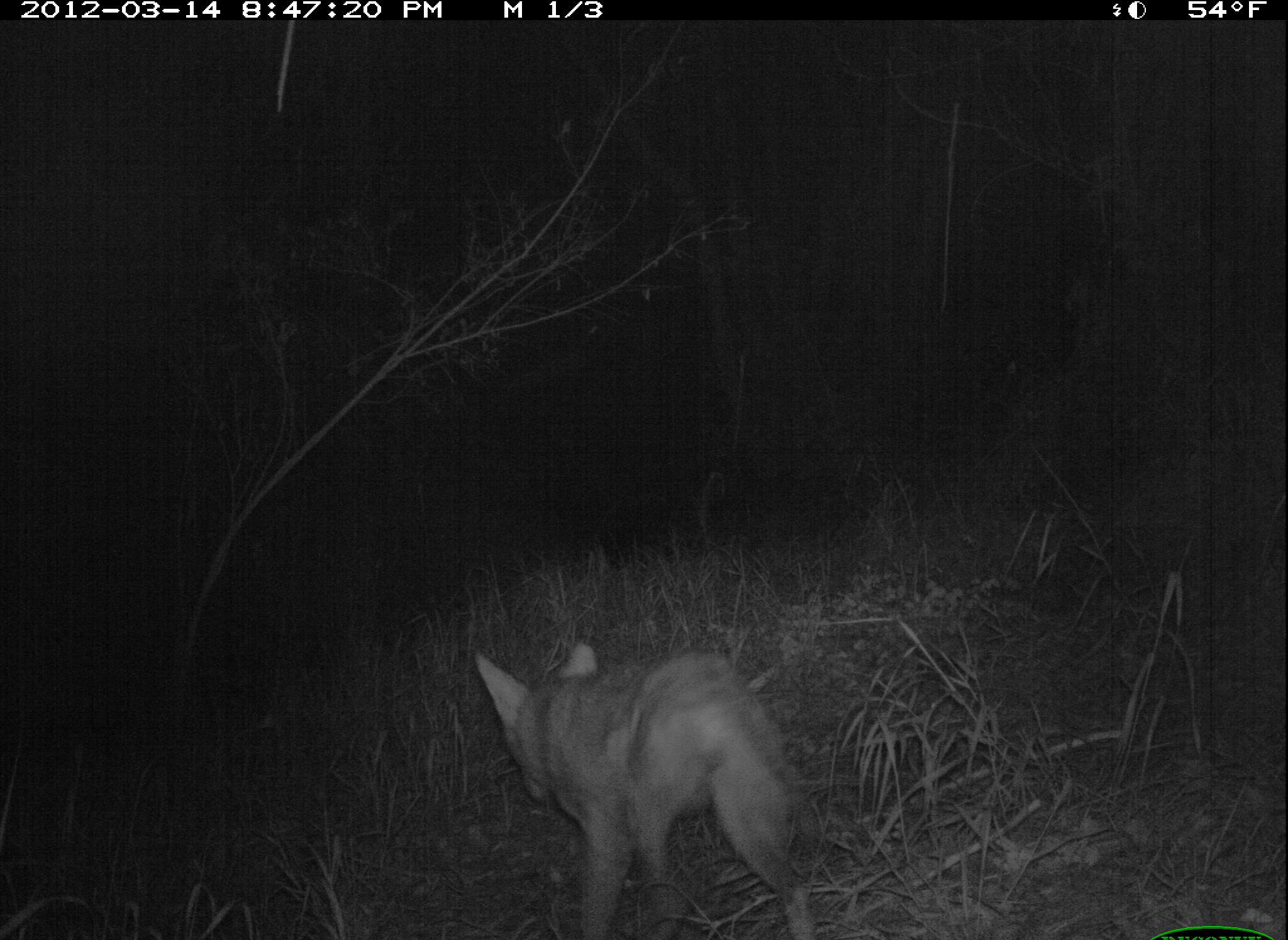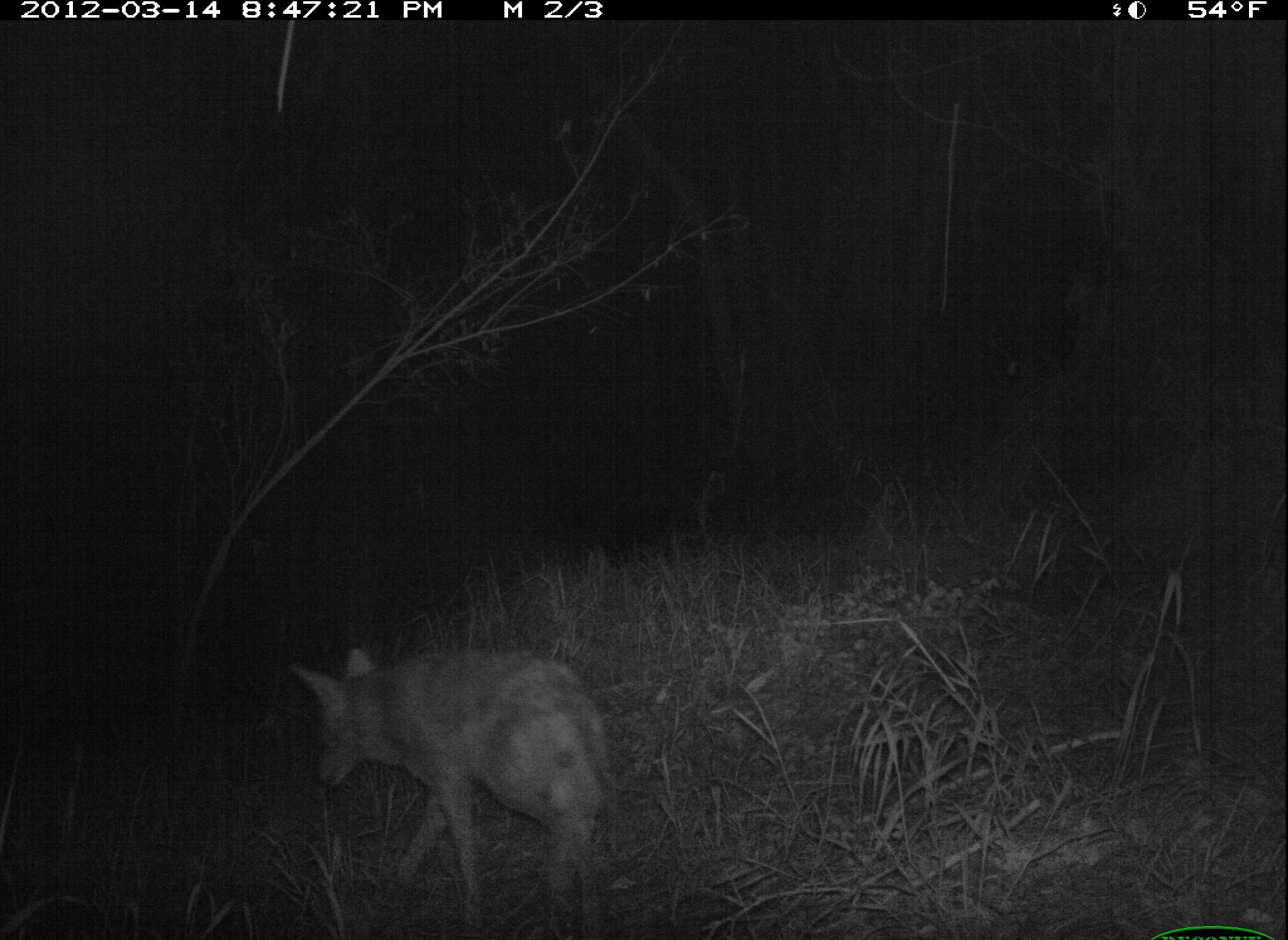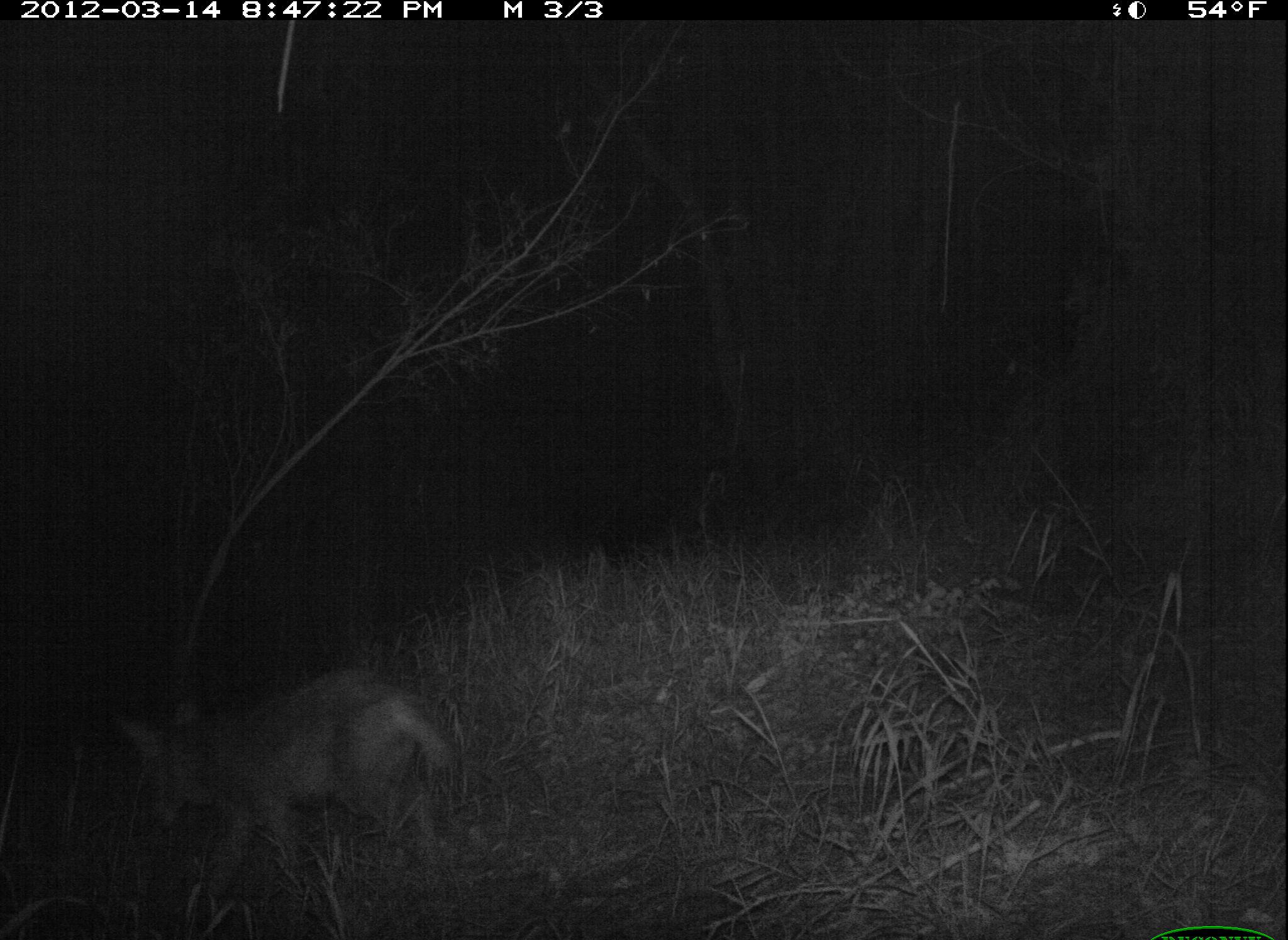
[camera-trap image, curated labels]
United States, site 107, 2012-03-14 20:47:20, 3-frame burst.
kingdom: Animalia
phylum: Chordata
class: Mammalia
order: Carnivora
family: Canidae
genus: Canis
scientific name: Canis latrans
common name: coyote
Coyote (Canis latrans).